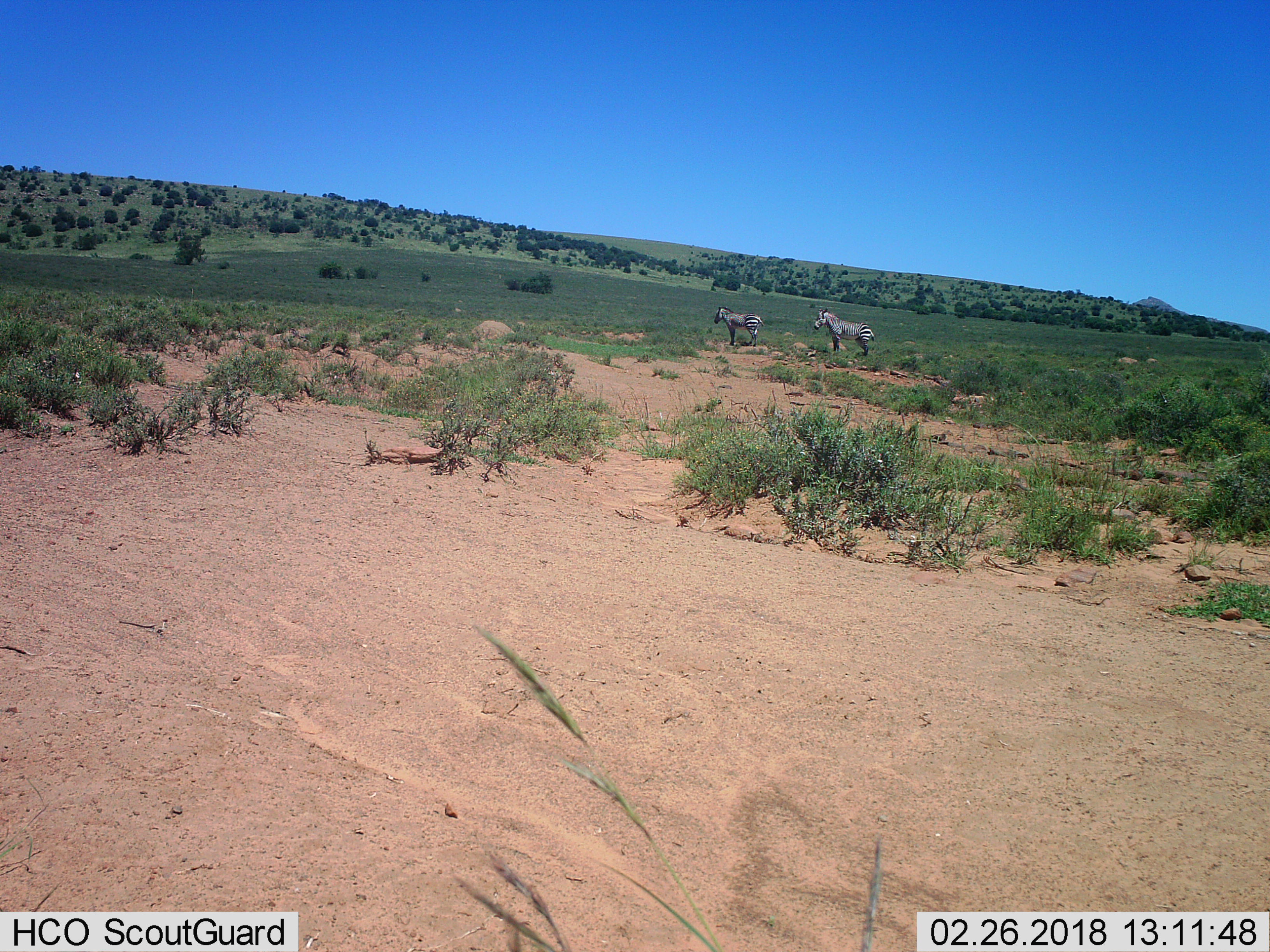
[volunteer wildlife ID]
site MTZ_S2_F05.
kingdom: Animalia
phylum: Chordata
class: Mammalia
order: Perissodactyla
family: Equidae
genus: Equus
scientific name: Equus zebra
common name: mountain zebra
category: zebramountain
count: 2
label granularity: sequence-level